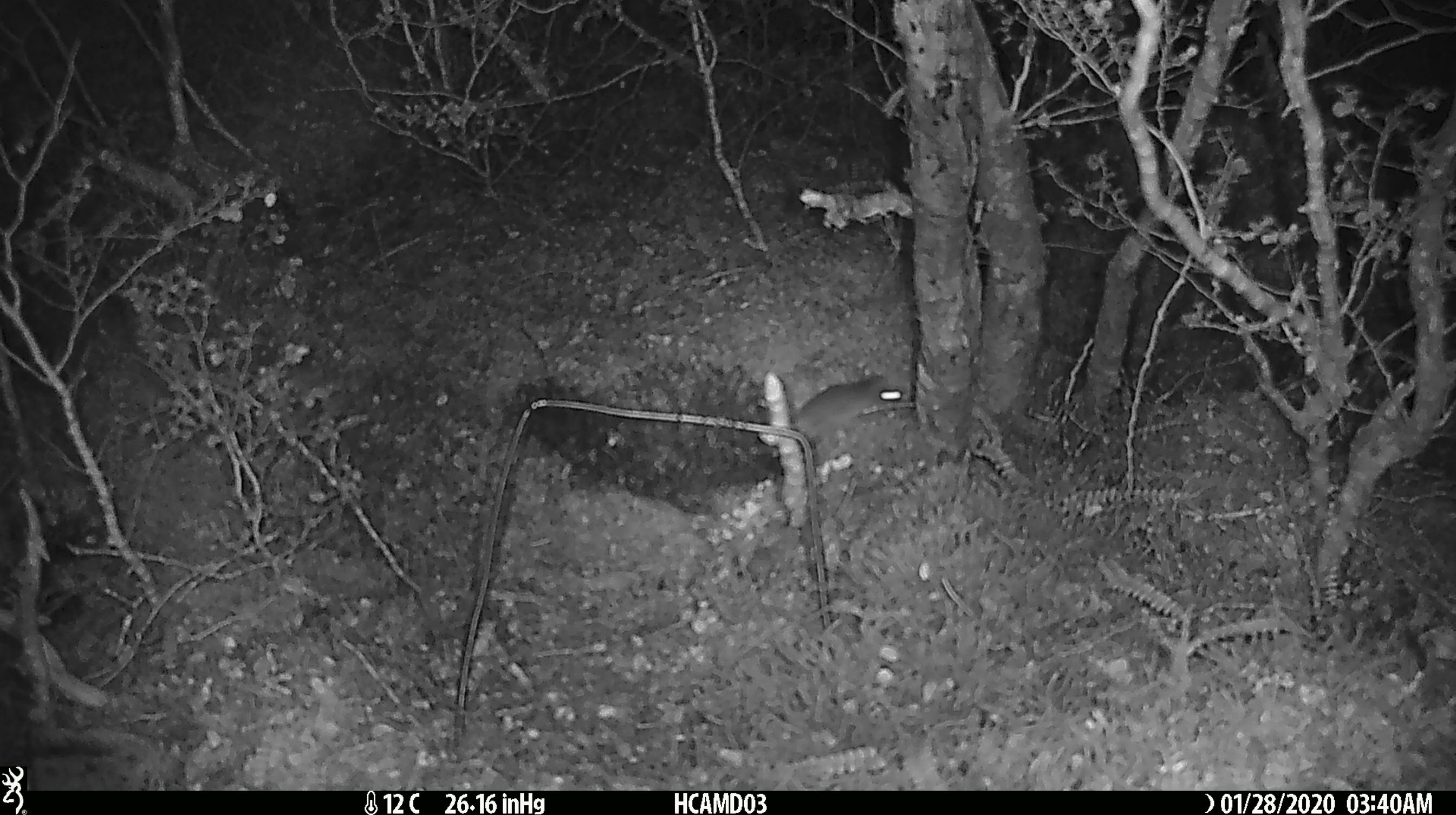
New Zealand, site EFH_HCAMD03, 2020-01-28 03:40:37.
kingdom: Animalia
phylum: Chordata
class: Mammalia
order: Rodentia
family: Muridae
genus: Mus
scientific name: Mus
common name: mouse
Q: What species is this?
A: Mouse (Mus).